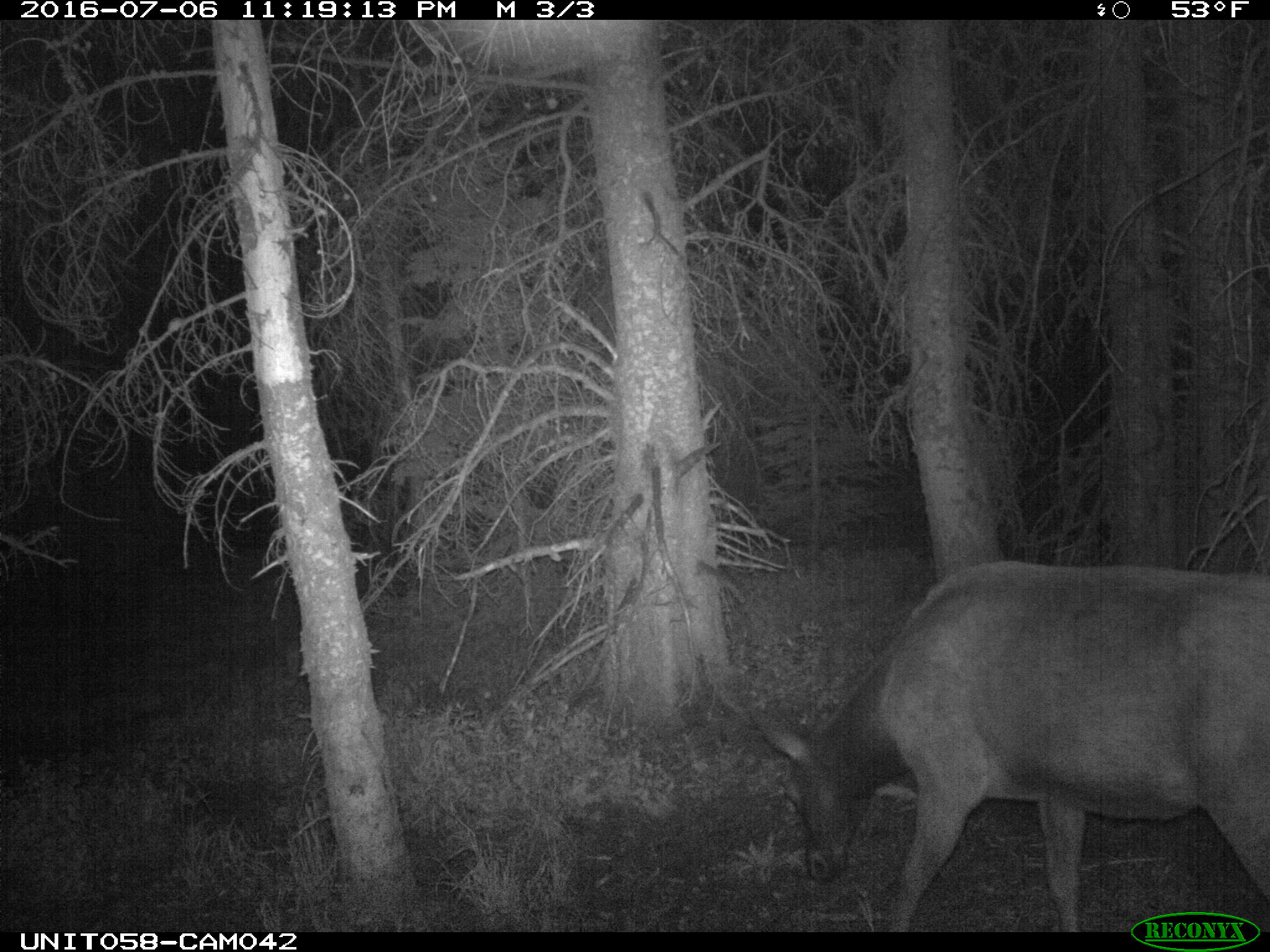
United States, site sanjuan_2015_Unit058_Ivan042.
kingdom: Animalia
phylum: Chordata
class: Mammalia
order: Artiodactyla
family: Cervidae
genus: Cervus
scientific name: Cervus elaphus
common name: red deer